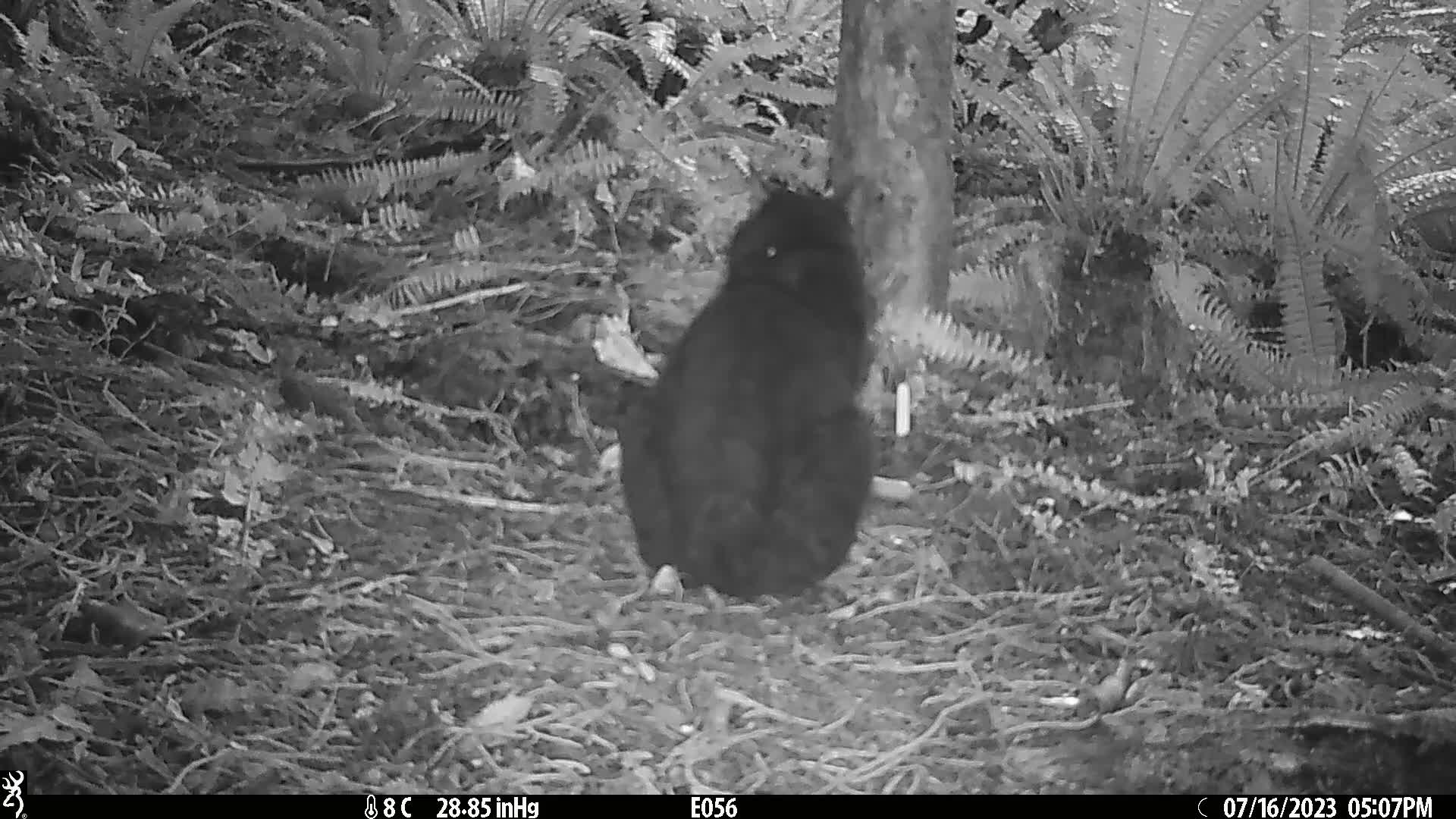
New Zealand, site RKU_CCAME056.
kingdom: Animalia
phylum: Chordata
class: Mammalia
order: Carnivora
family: Felidae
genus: Felis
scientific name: Felis catus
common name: domestic cat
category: cat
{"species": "cat (domestic cat) (Felis catus)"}